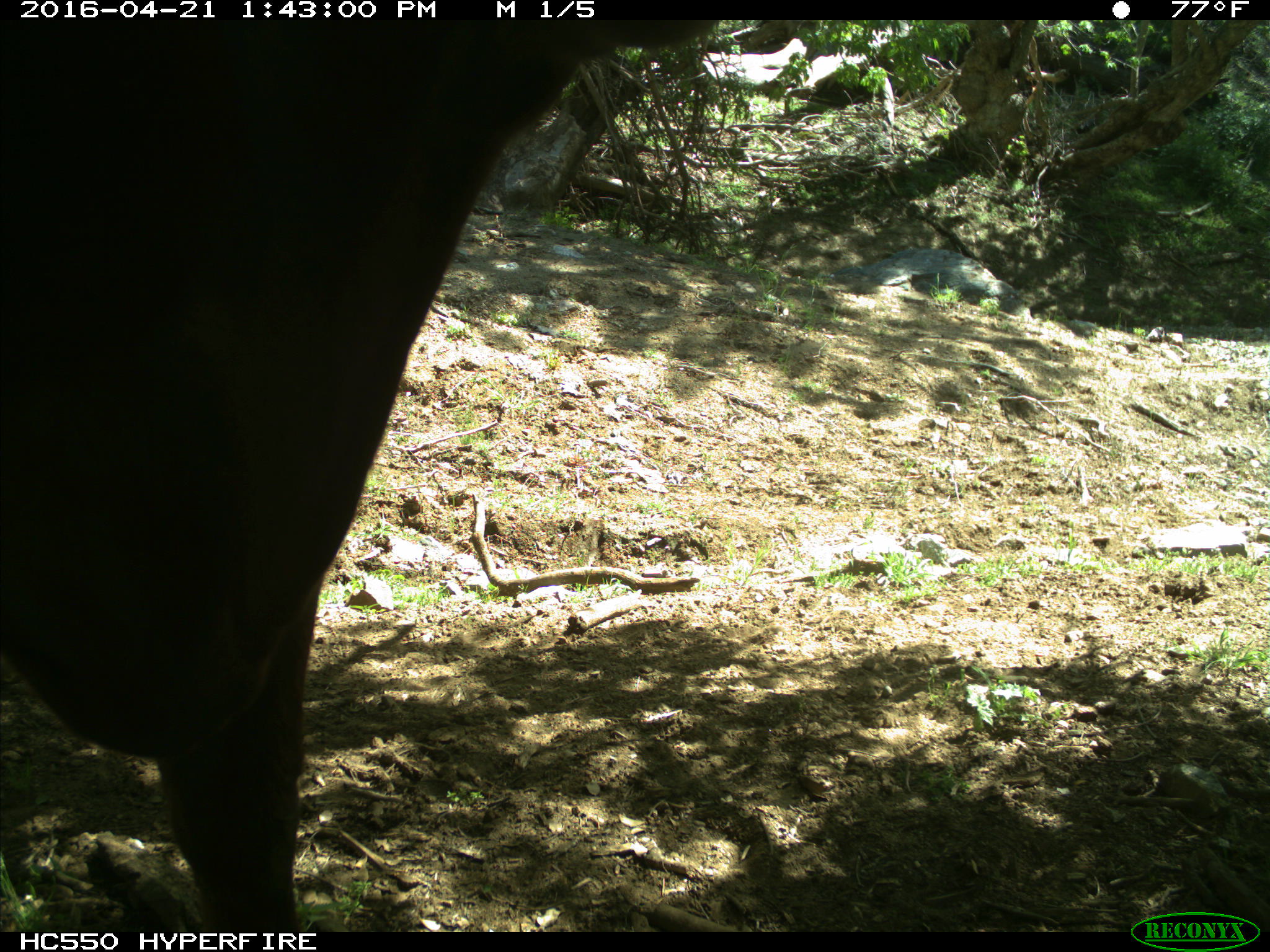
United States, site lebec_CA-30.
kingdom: Animalia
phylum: Chordata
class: Mammalia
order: Artiodactyla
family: Bovidae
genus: Bos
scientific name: Bos taurus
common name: domestic cow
Bos taurus (domestic cow).